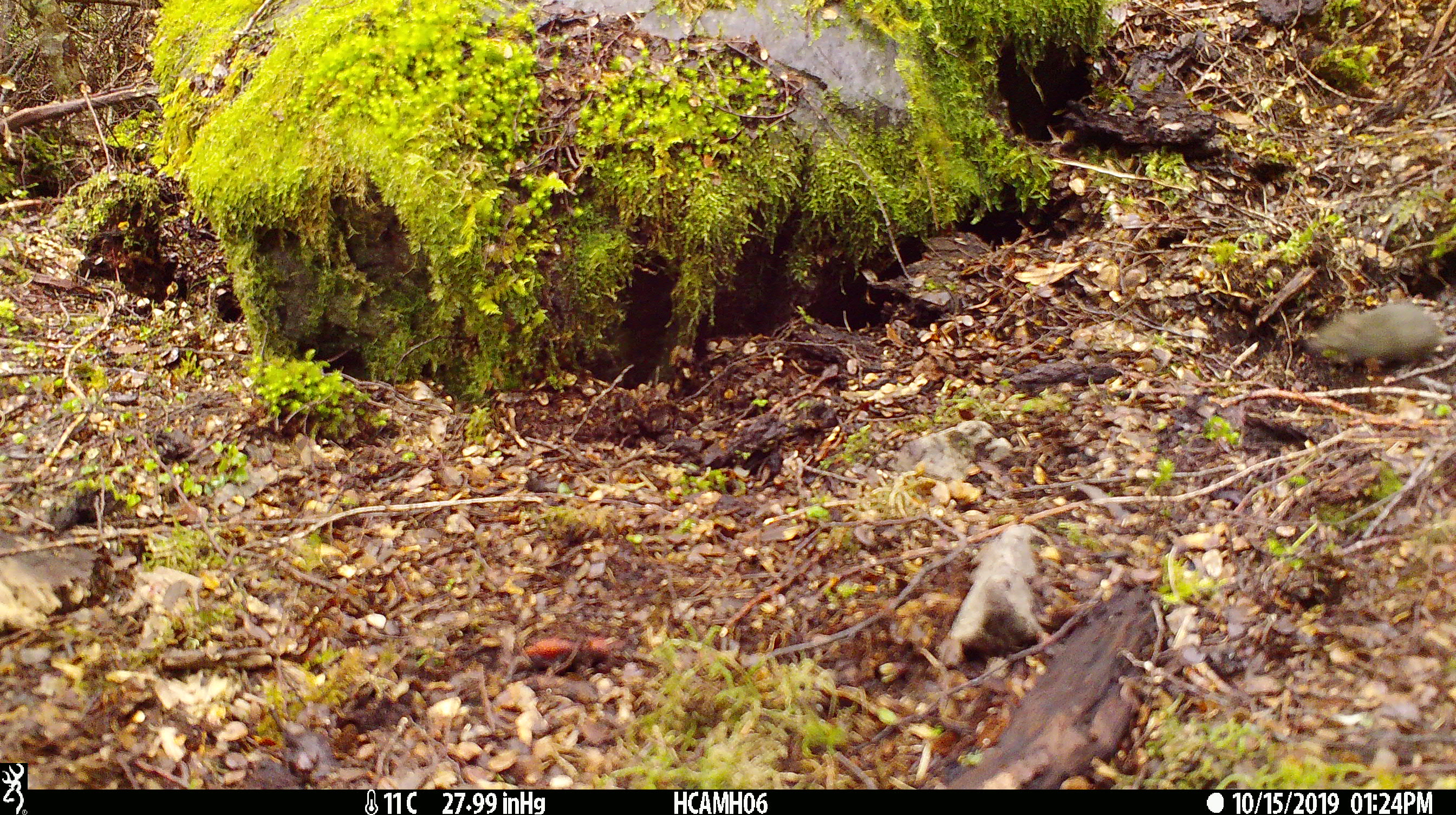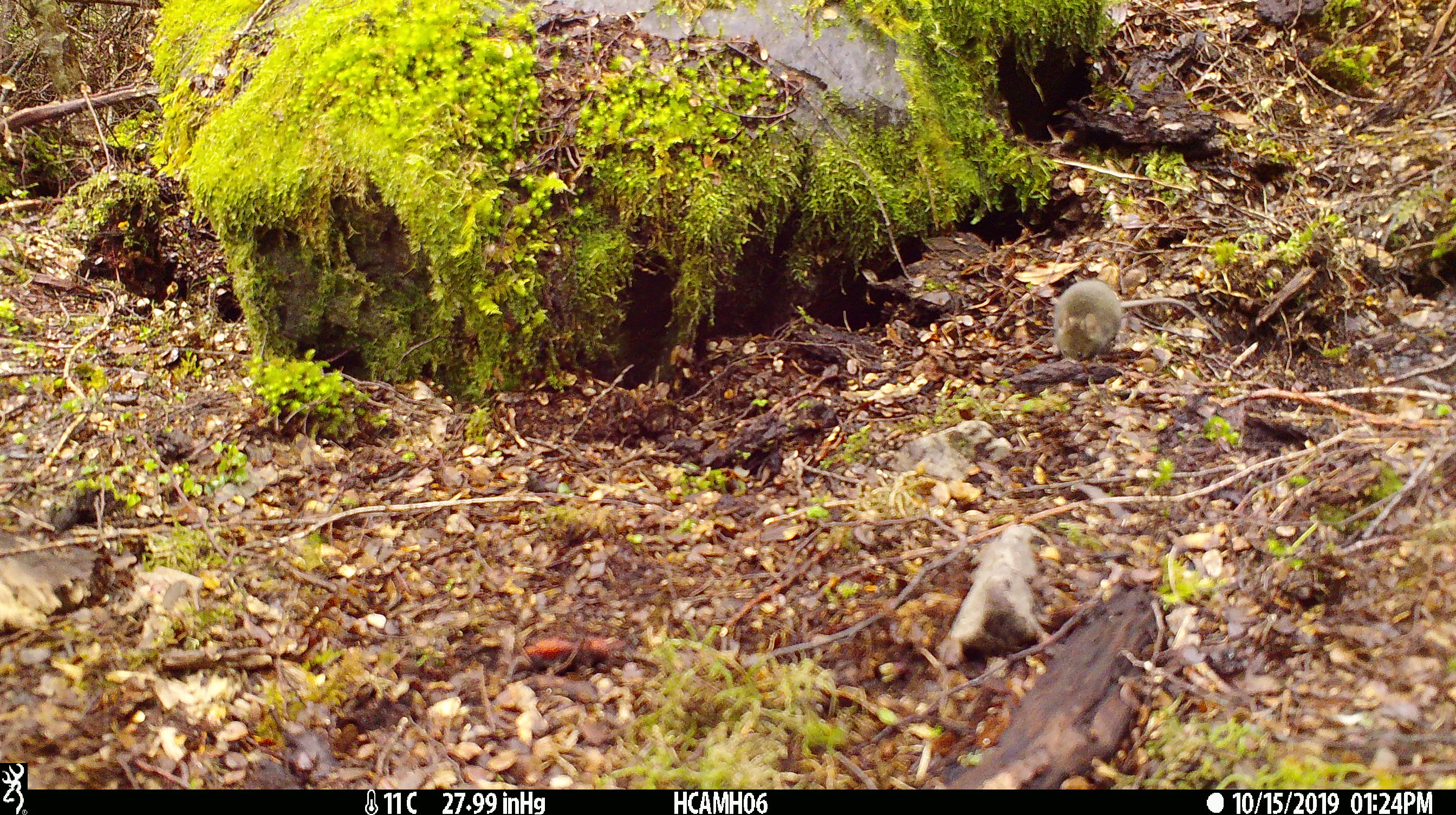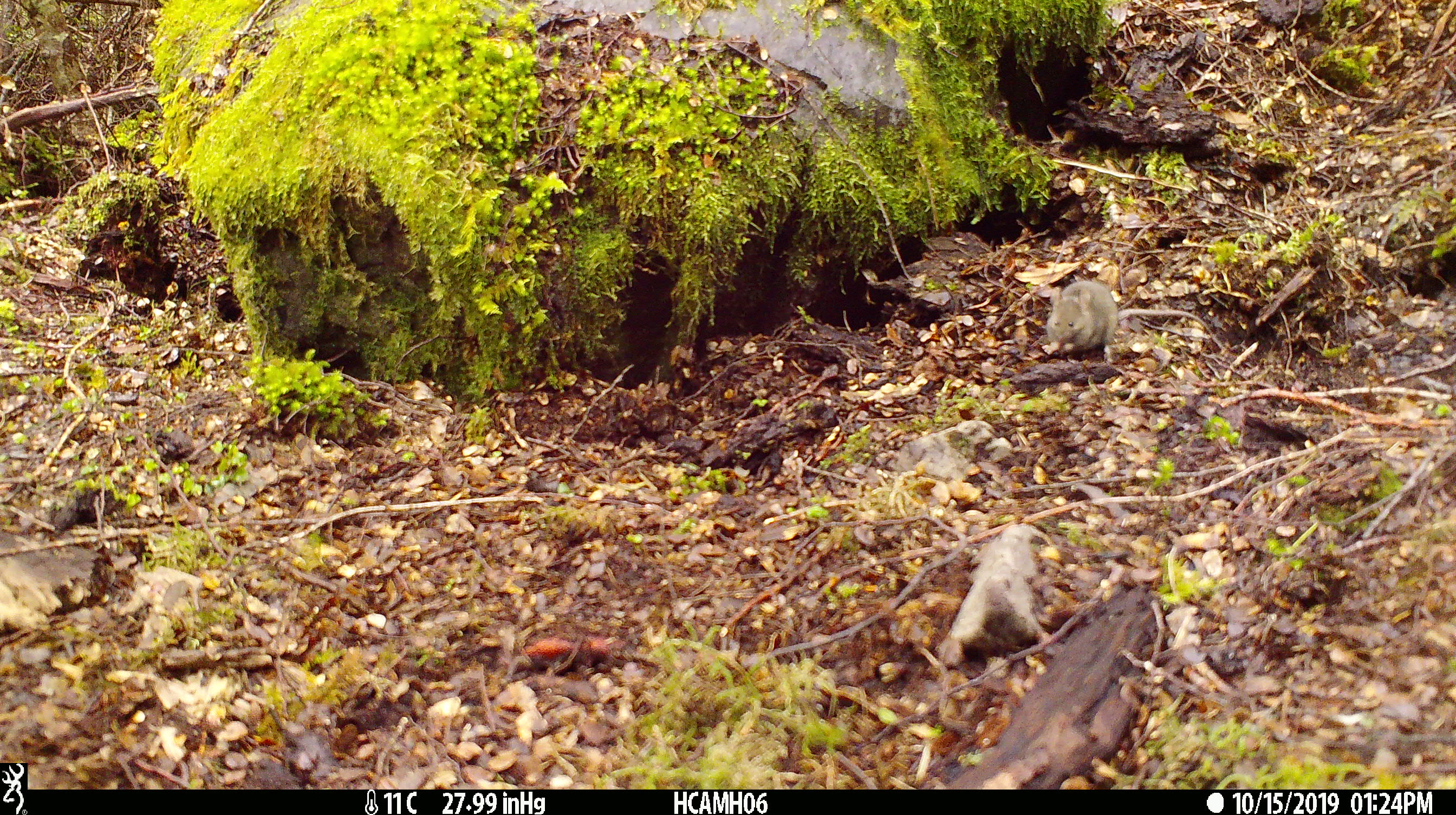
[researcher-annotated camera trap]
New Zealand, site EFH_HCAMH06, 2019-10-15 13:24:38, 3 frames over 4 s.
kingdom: Animalia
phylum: Chordata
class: Mammalia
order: Rodentia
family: Muridae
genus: Mus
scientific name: Mus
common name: mouse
Mouse (Mus).